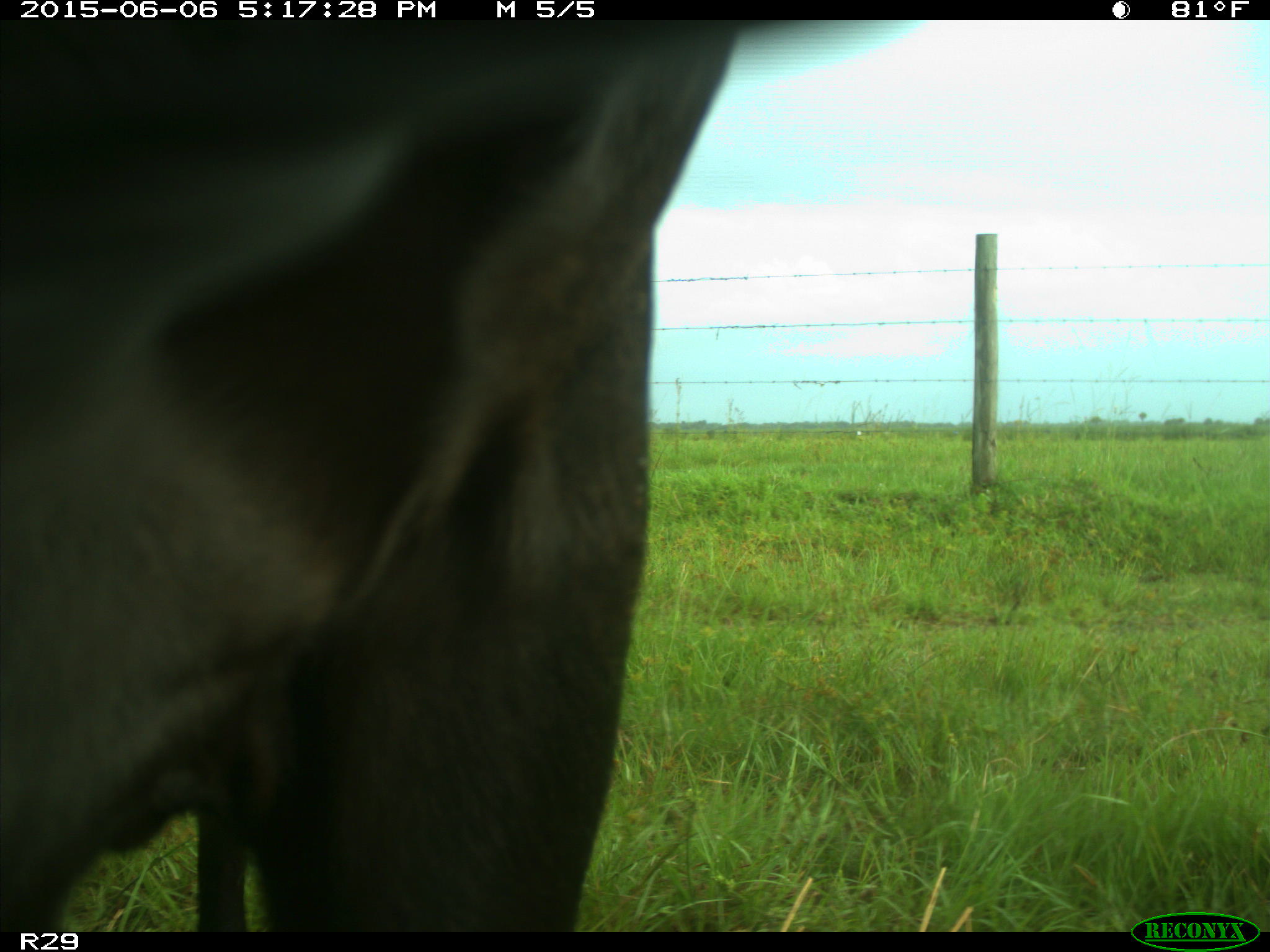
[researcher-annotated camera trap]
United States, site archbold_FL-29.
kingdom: Animalia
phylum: Chordata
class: Mammalia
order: Artiodactyla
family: Bovidae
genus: Bos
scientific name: Bos taurus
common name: domestic cow